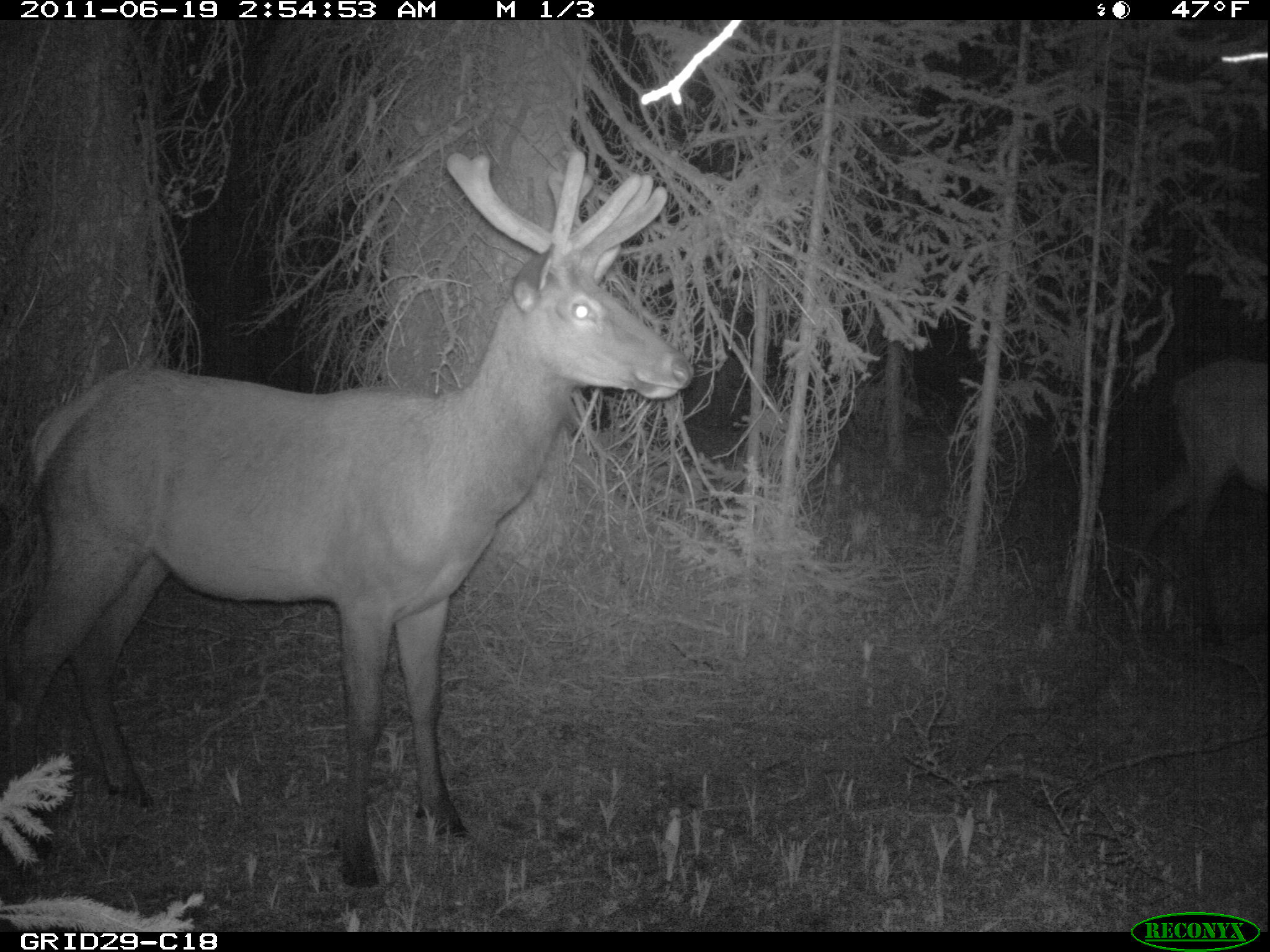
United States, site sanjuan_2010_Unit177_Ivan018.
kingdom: Animalia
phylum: Chordata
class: Mammalia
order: Artiodactyla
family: Cervidae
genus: Cervus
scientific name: Cervus elaphus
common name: red deer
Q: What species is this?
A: Cervus elaphus (red deer).